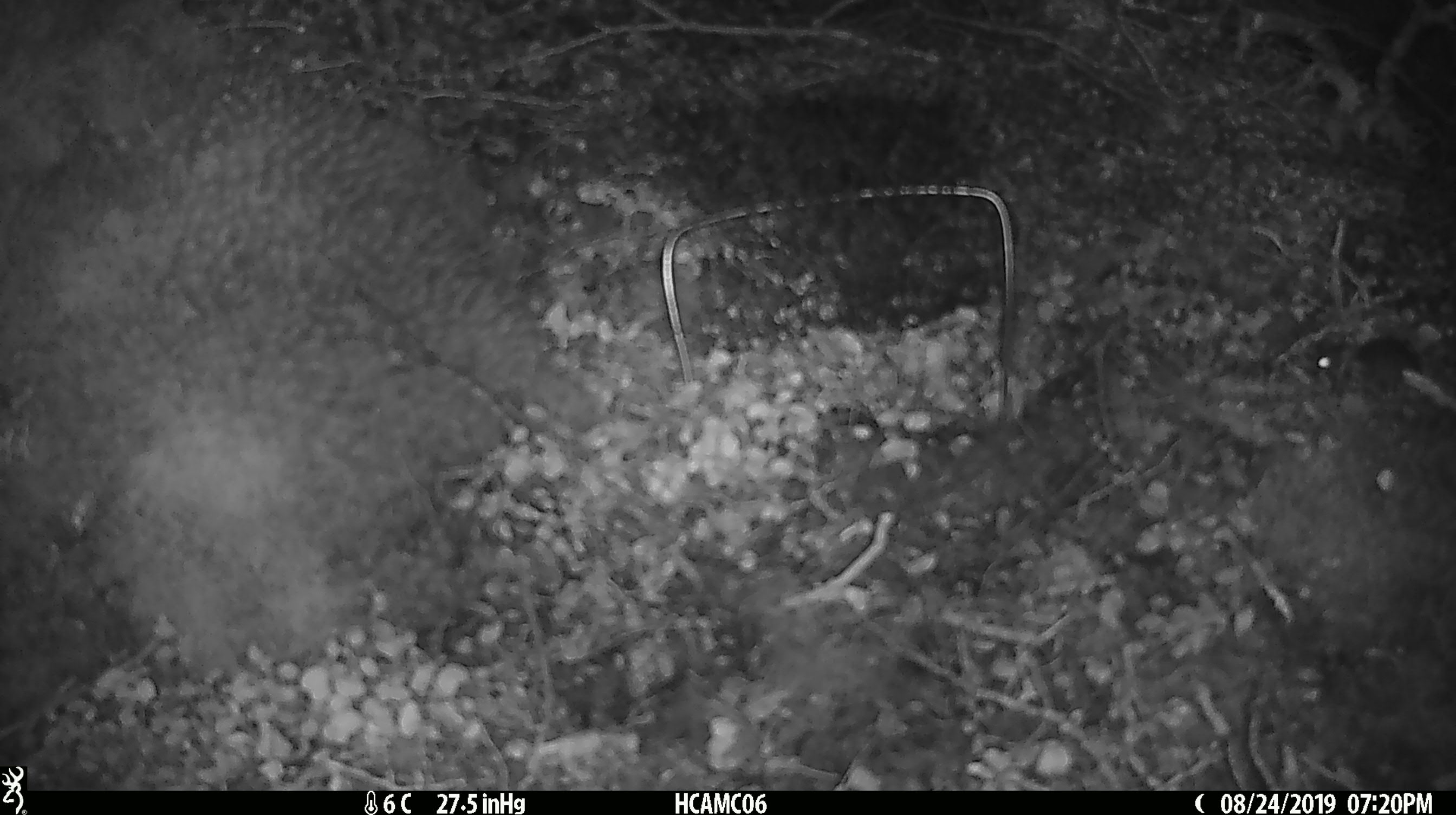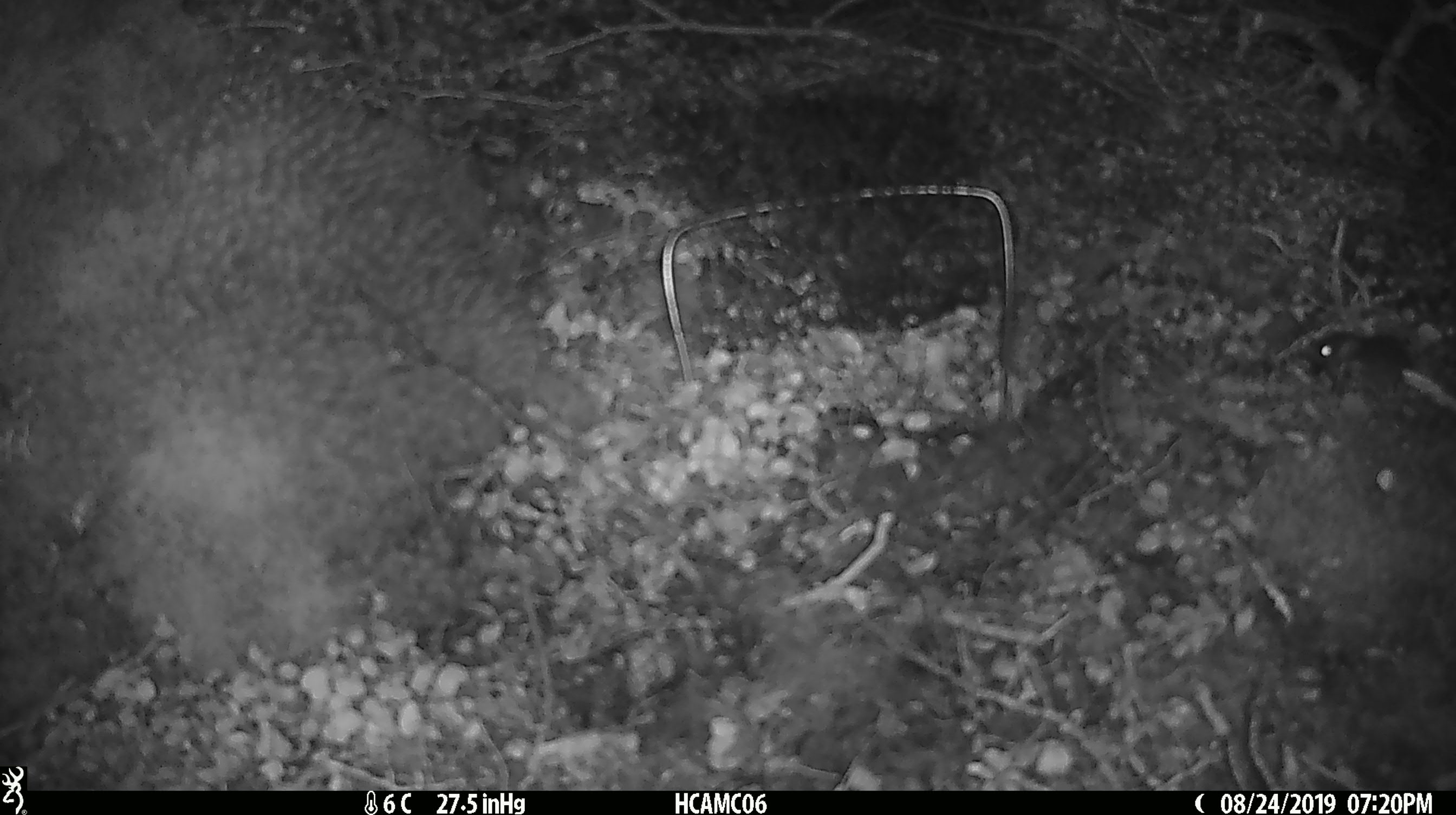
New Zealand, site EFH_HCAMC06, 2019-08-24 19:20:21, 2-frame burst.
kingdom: Animalia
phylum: Chordata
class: Mammalia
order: Rodentia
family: Muridae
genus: Mus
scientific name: Mus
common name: mouse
Mouse (Mus).